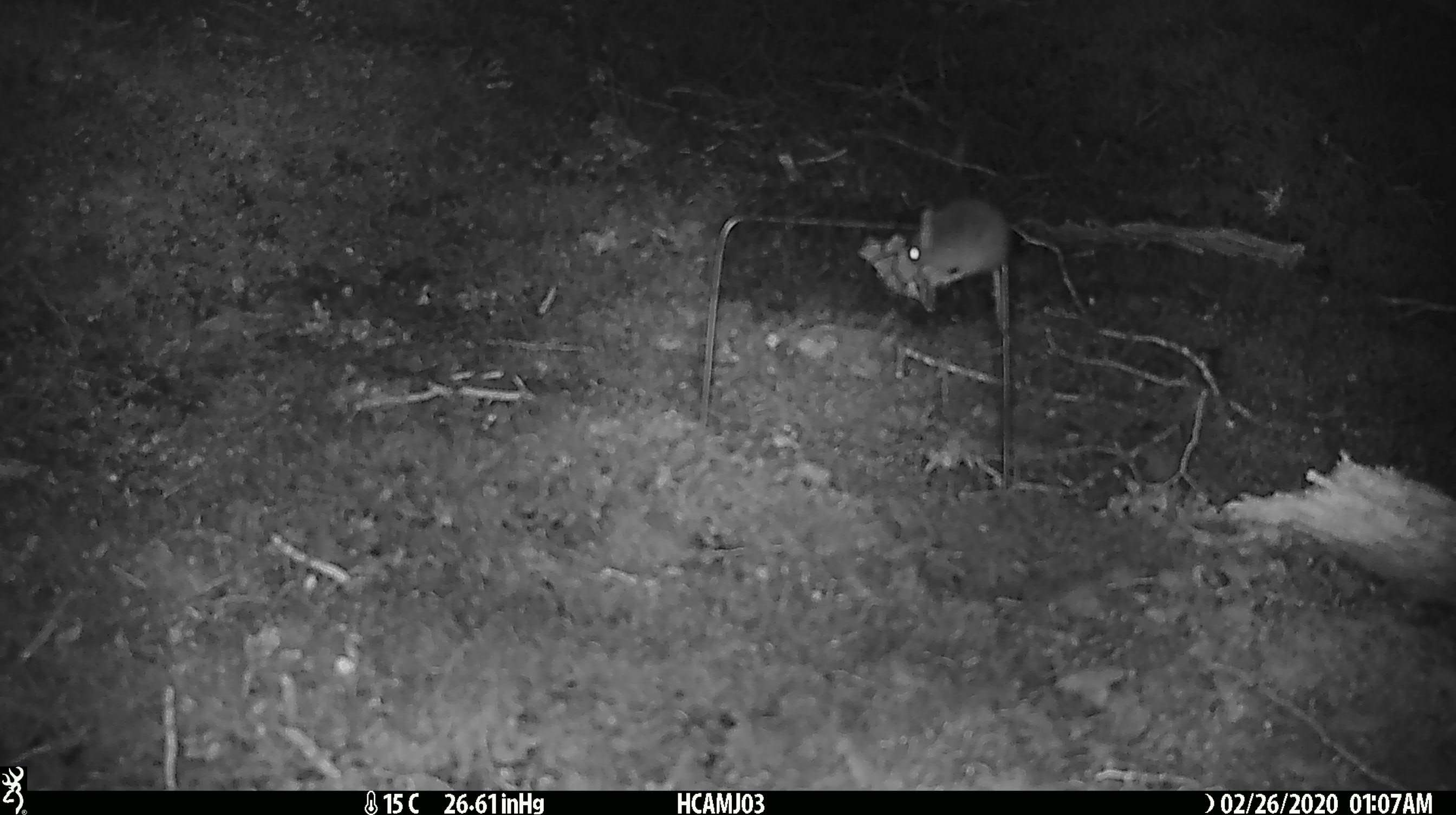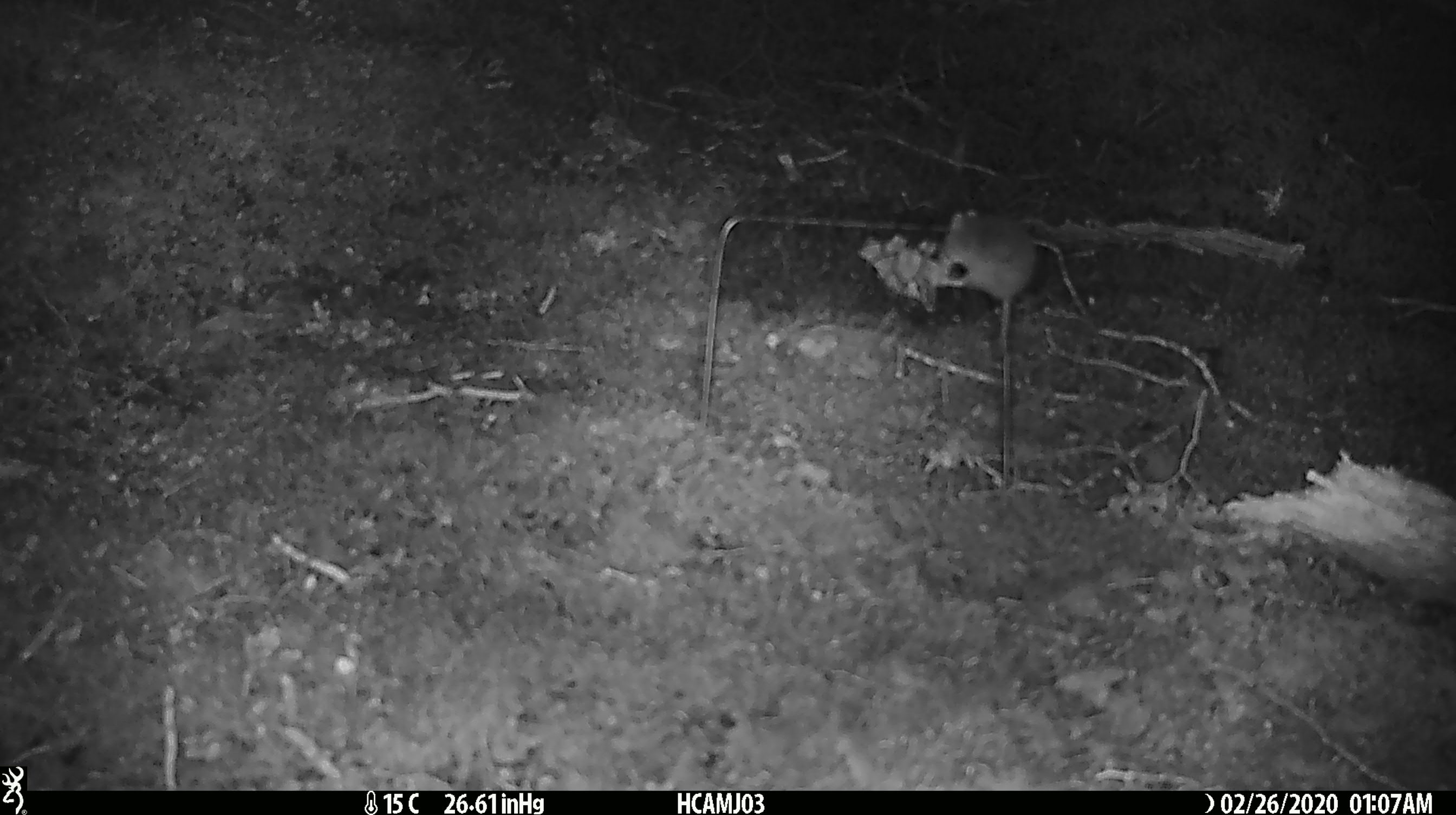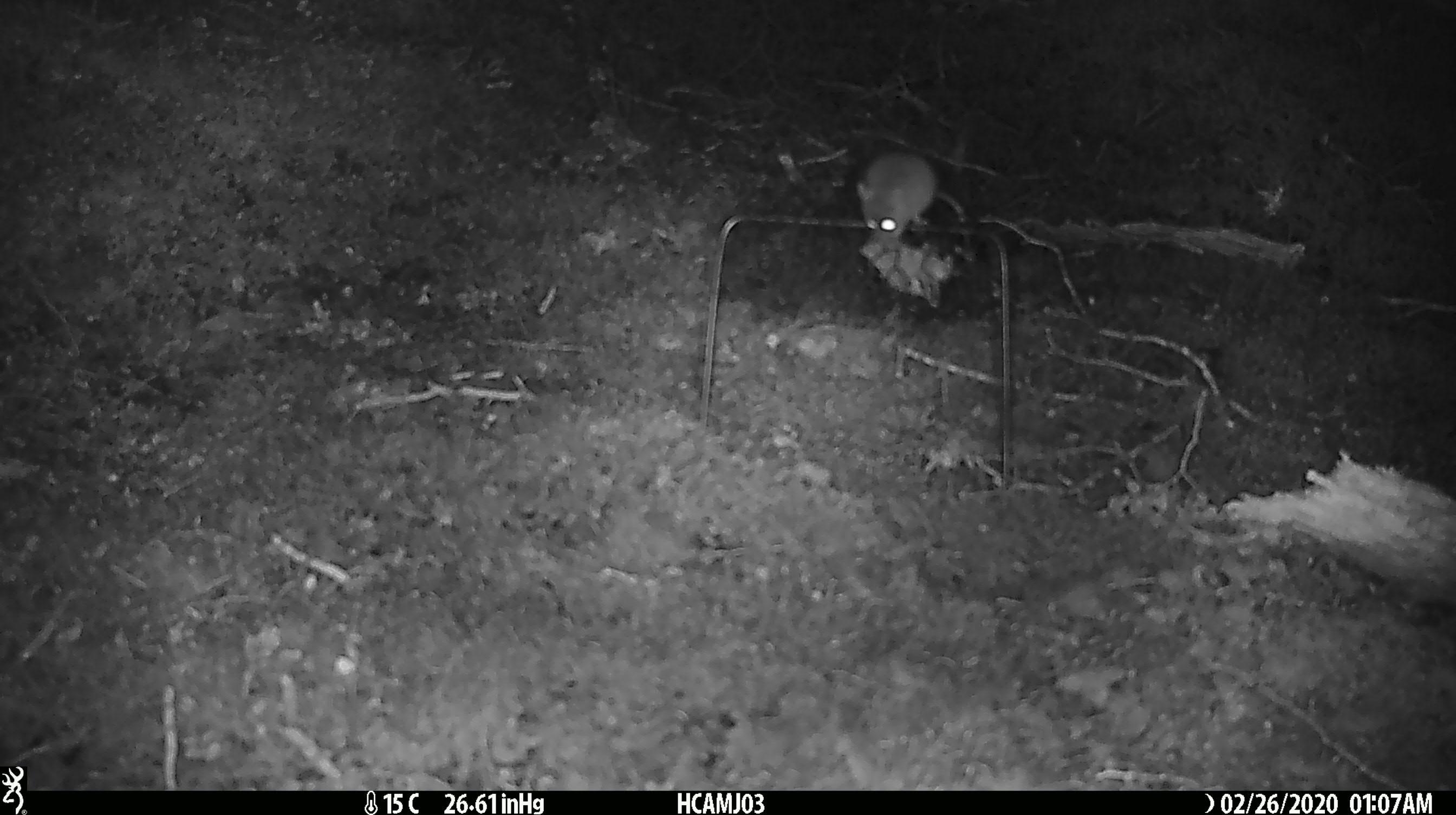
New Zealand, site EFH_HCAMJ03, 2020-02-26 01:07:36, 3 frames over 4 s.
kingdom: Animalia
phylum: Chordata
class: Mammalia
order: Rodentia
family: Muridae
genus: Mus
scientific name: Mus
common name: mouse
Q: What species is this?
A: Mouse (Mus).